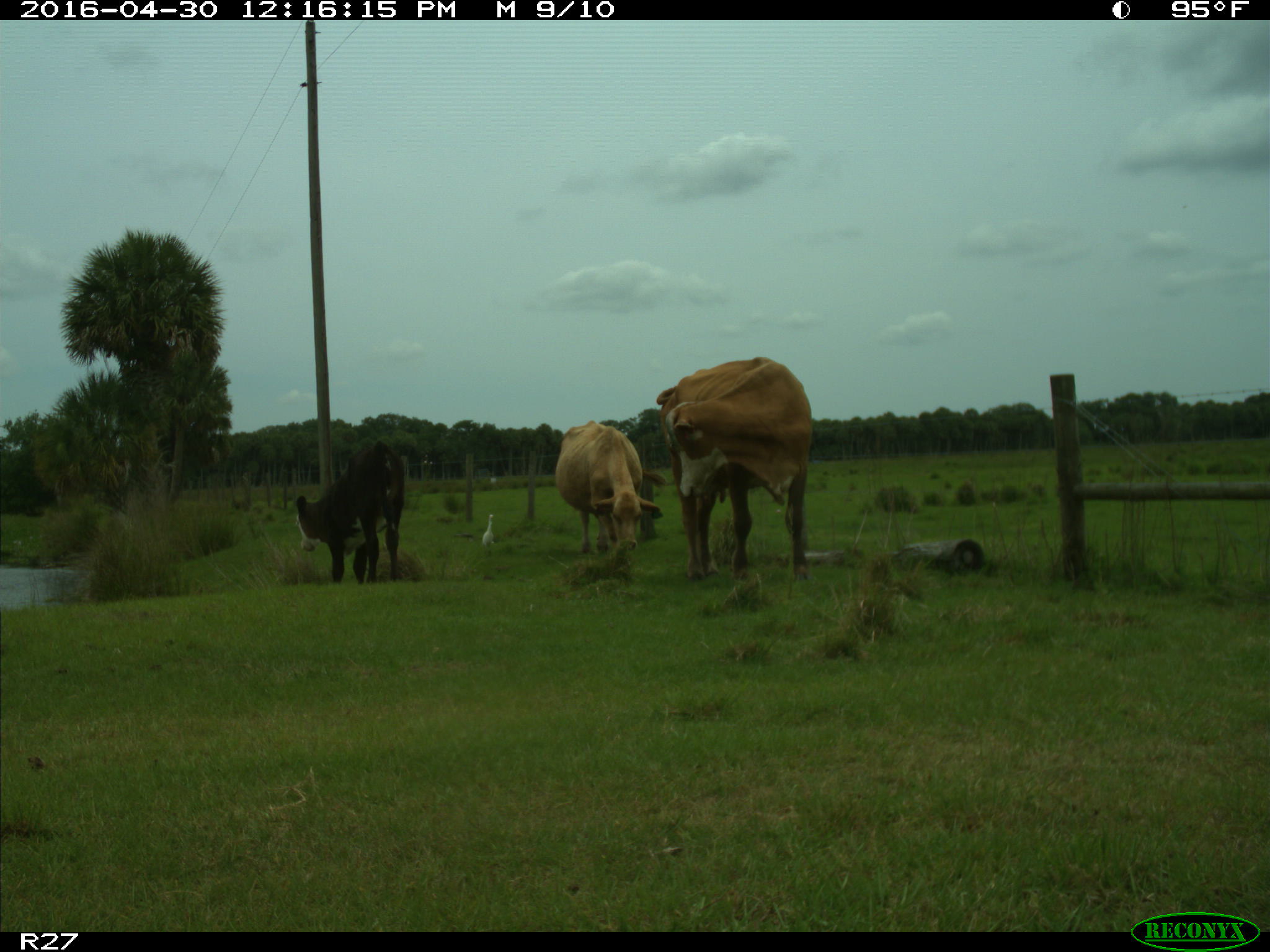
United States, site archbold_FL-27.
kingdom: Animalia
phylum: Chordata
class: Mammalia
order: Artiodactyla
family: Bovidae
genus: Bos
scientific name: Bos taurus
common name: domestic cow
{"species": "Bos taurus (domestic cow)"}